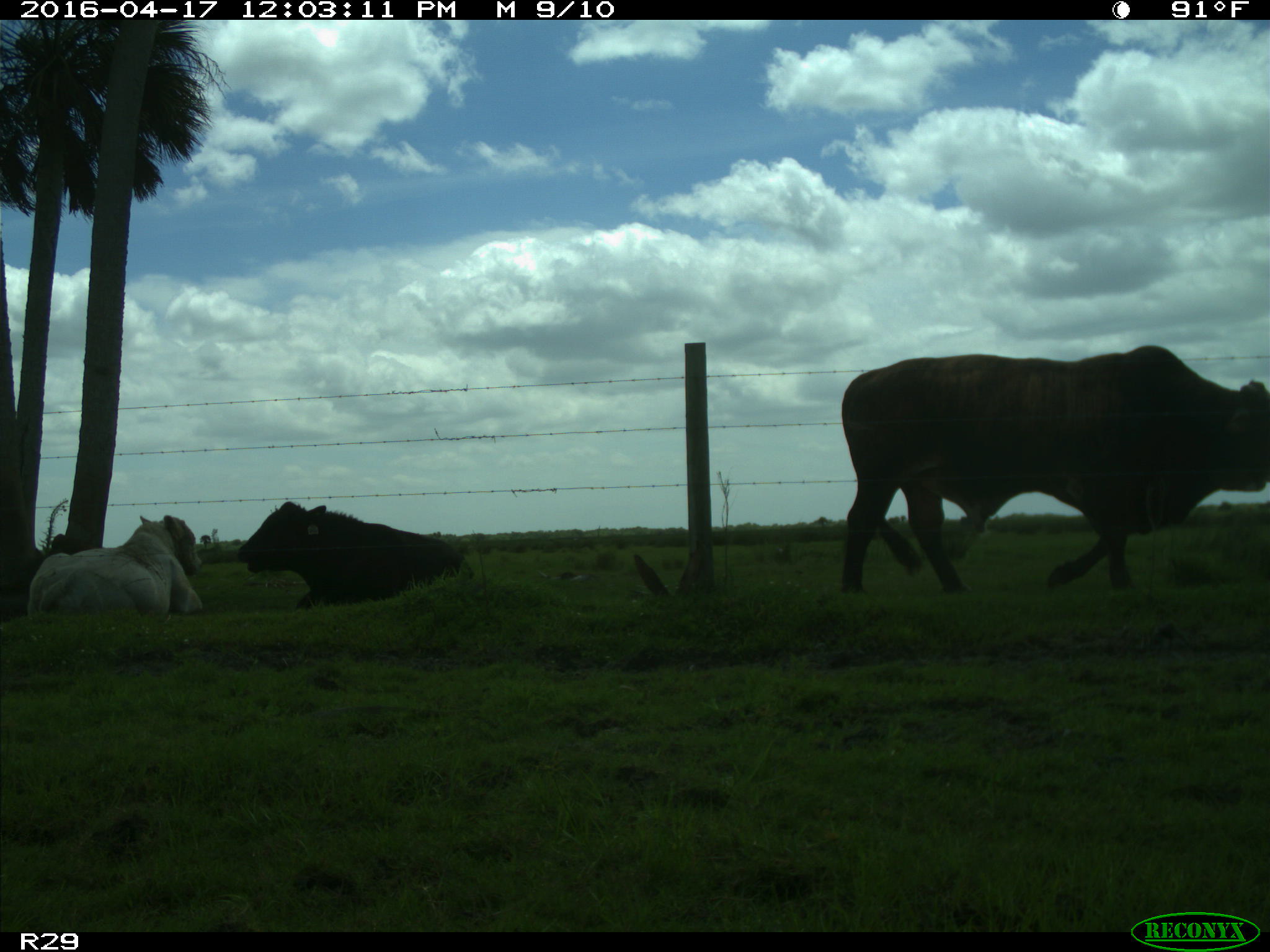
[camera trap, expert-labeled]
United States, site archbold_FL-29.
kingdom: Animalia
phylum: Chordata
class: Mammalia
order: Artiodactyla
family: Bovidae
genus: Bos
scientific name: Bos taurus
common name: domestic cow